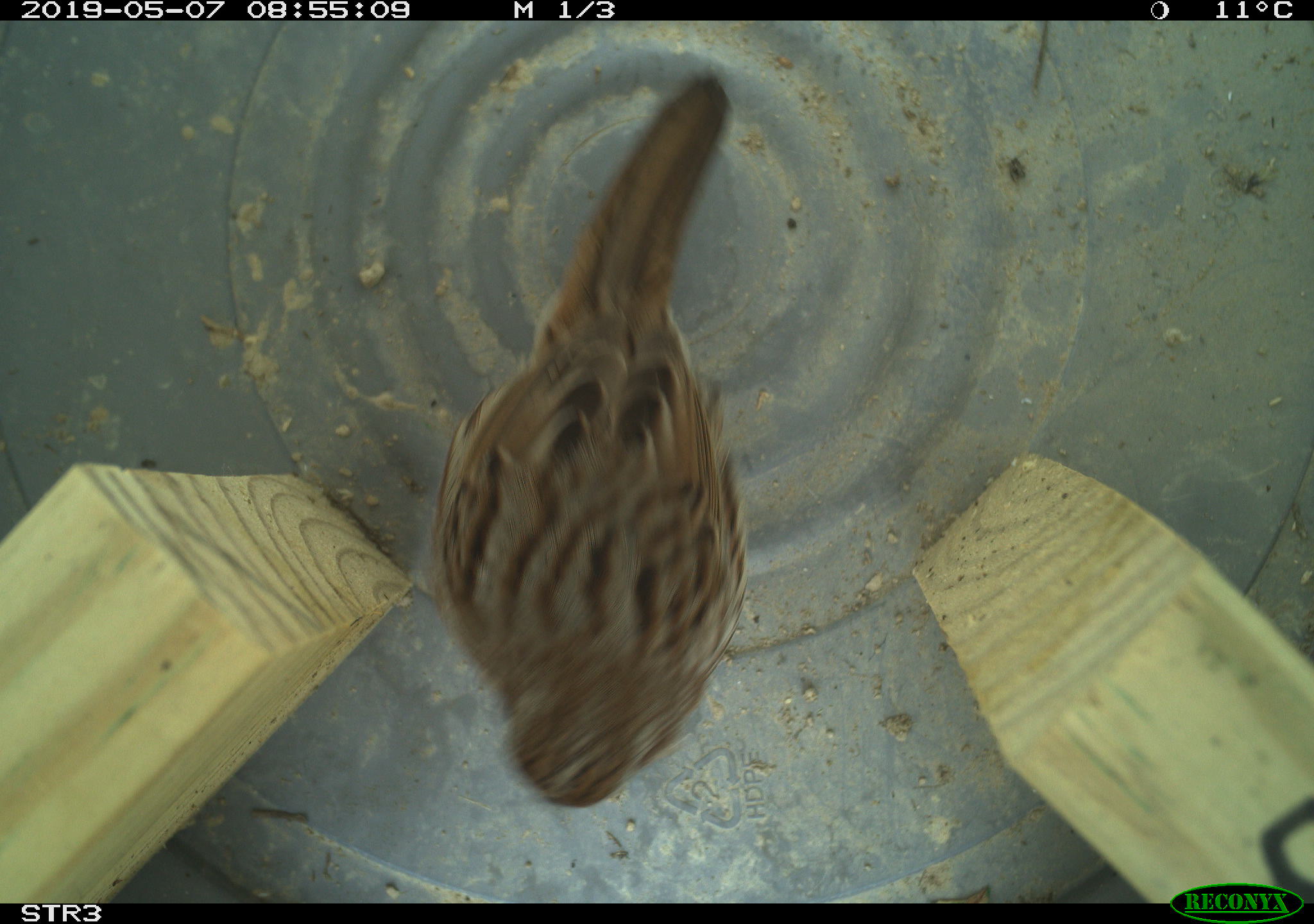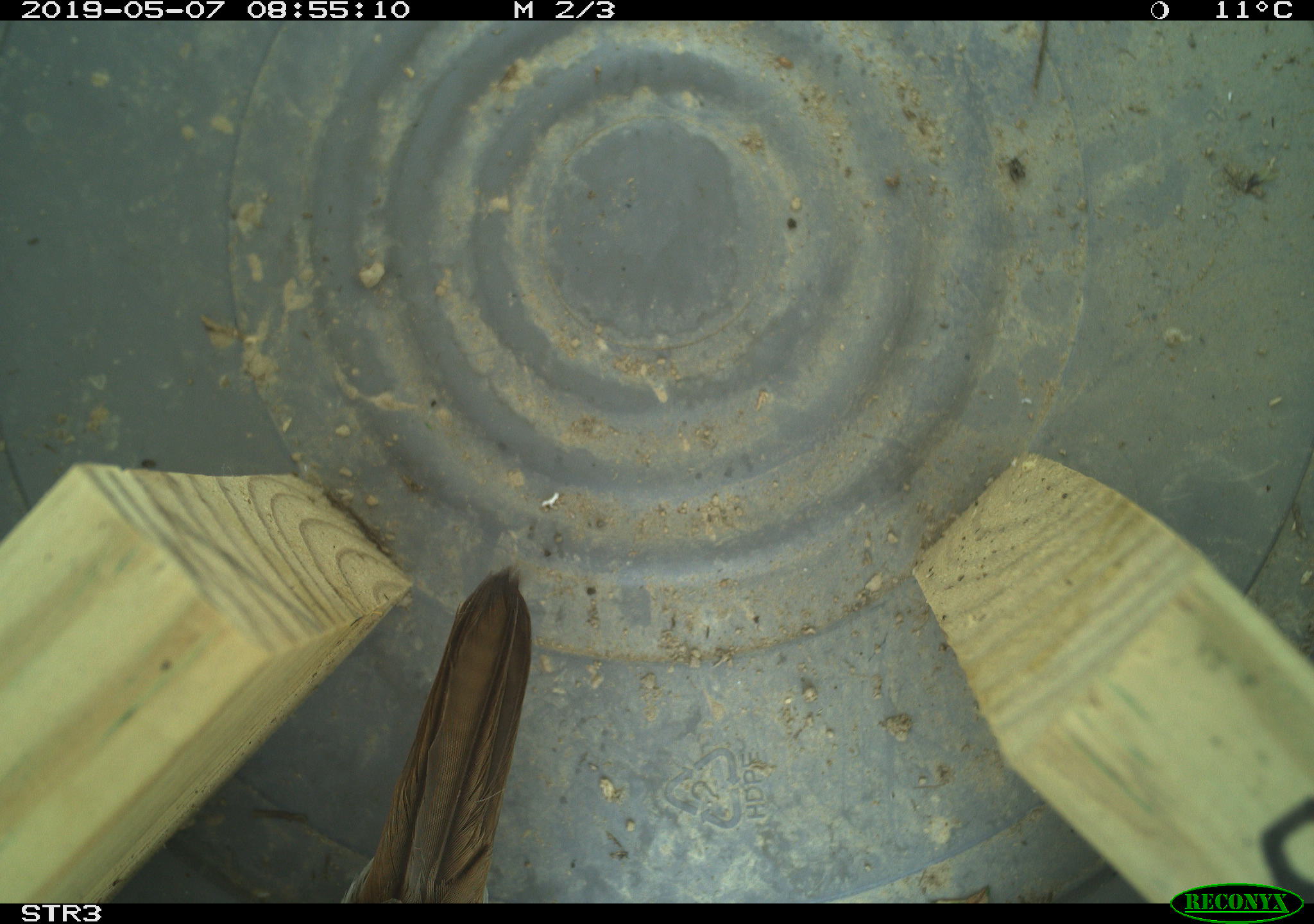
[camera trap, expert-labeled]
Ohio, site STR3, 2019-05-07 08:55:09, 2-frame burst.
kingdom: Animalia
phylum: Chordata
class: Aves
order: Passeriformes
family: Passerellidae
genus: Melospiza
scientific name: Melospiza melodia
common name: song sparrow